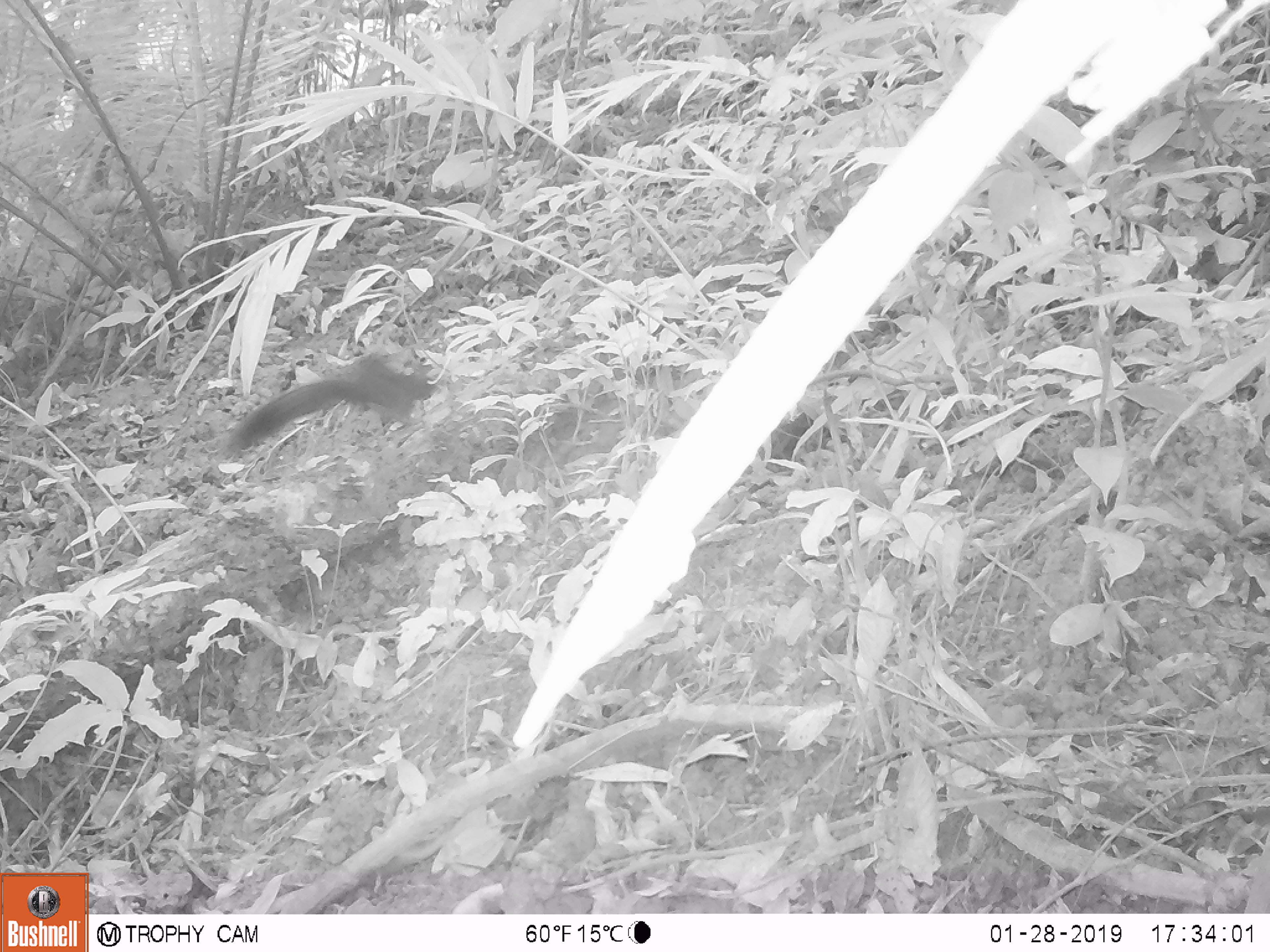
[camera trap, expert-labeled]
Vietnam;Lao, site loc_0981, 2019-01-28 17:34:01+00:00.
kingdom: Animalia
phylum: Chordata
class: Mammalia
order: Rodentia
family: Sciuridae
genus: Sciurus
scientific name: Sciurus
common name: squirrel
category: unidentified squirrel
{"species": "unidentified squirrel (squirrel) (Sciurus)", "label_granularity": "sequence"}